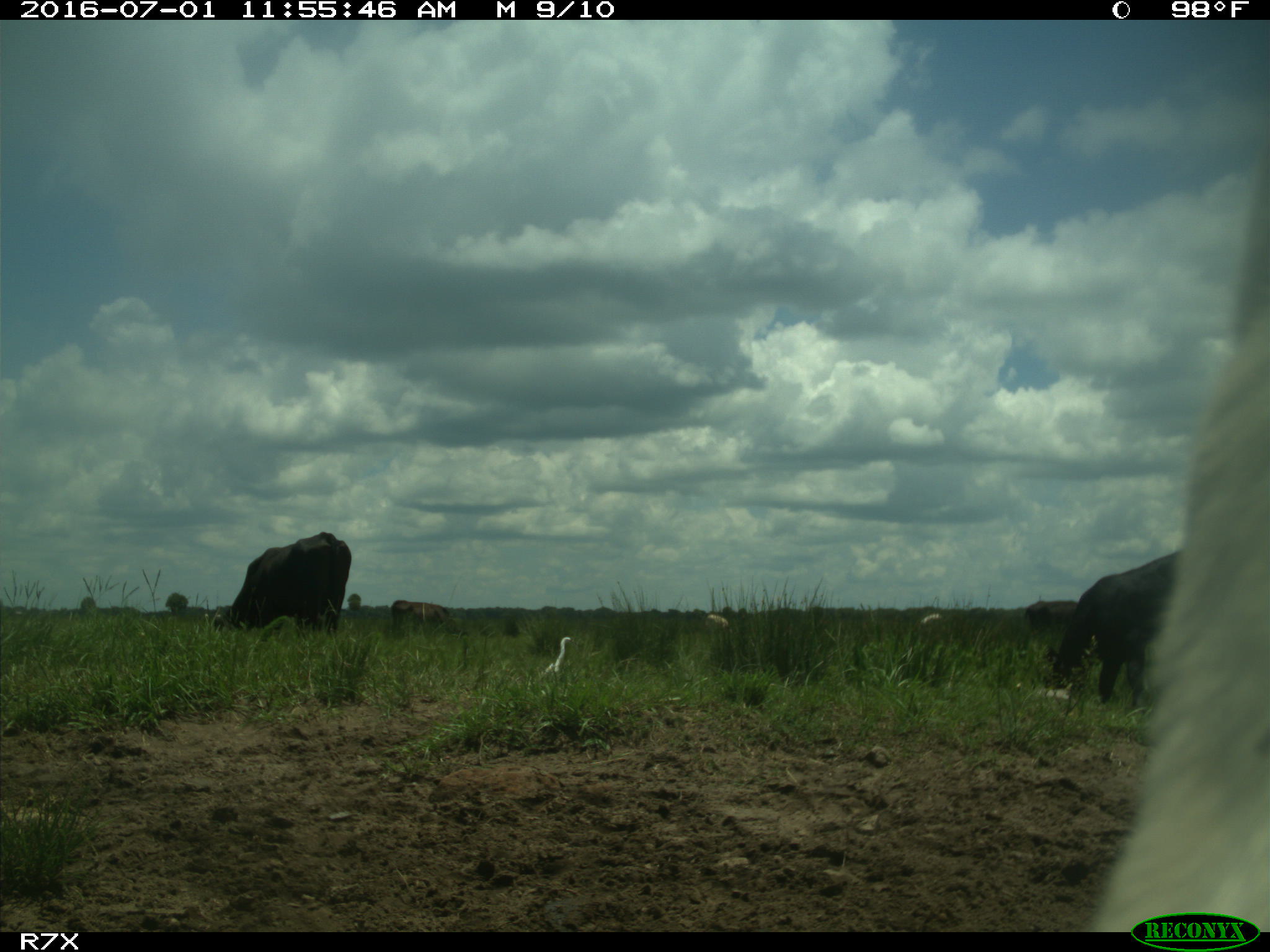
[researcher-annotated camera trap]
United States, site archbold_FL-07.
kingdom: Animalia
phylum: Chordata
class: Mammalia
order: Artiodactyla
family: Bovidae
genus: Bos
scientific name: Bos taurus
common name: domestic cow